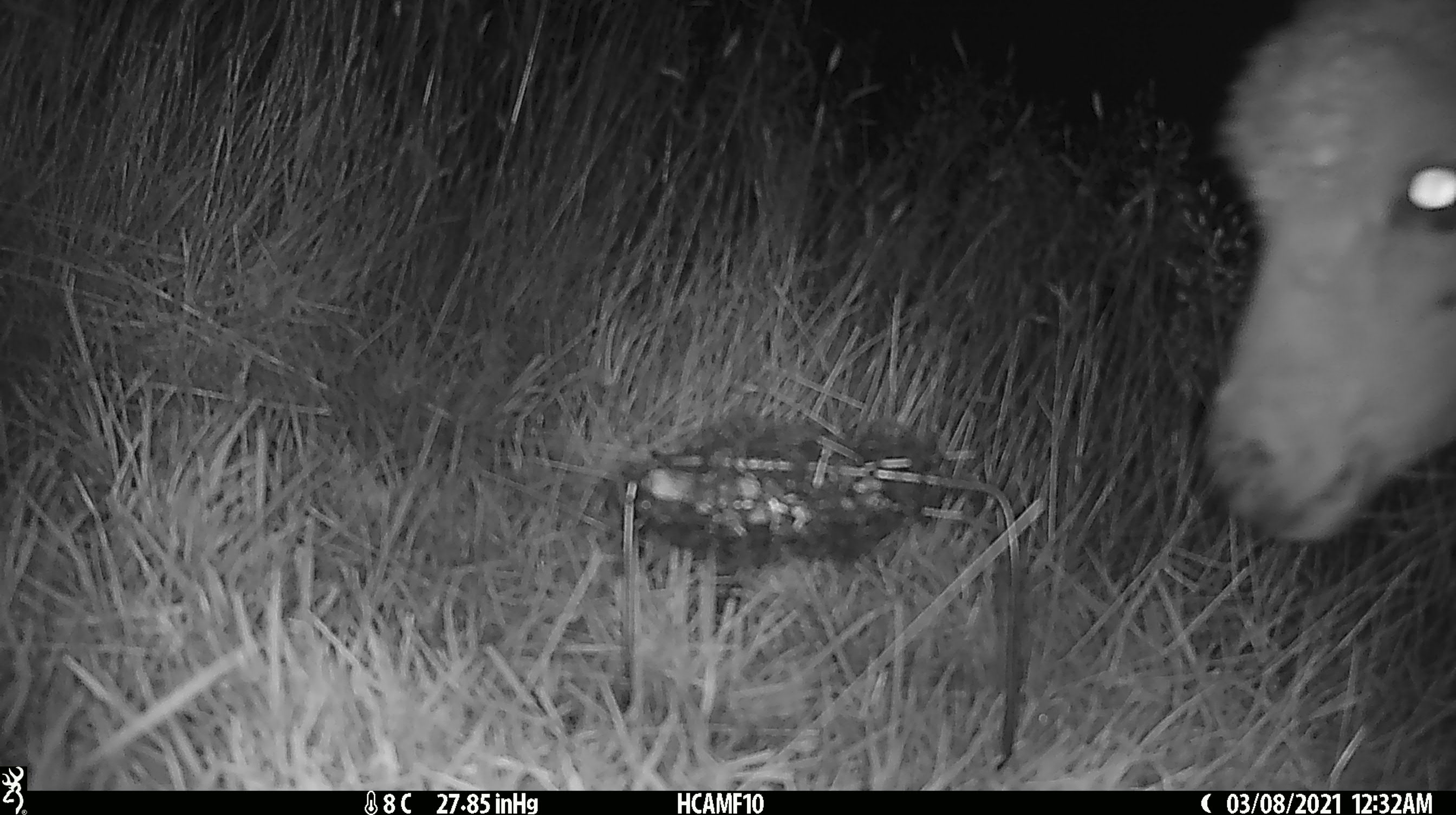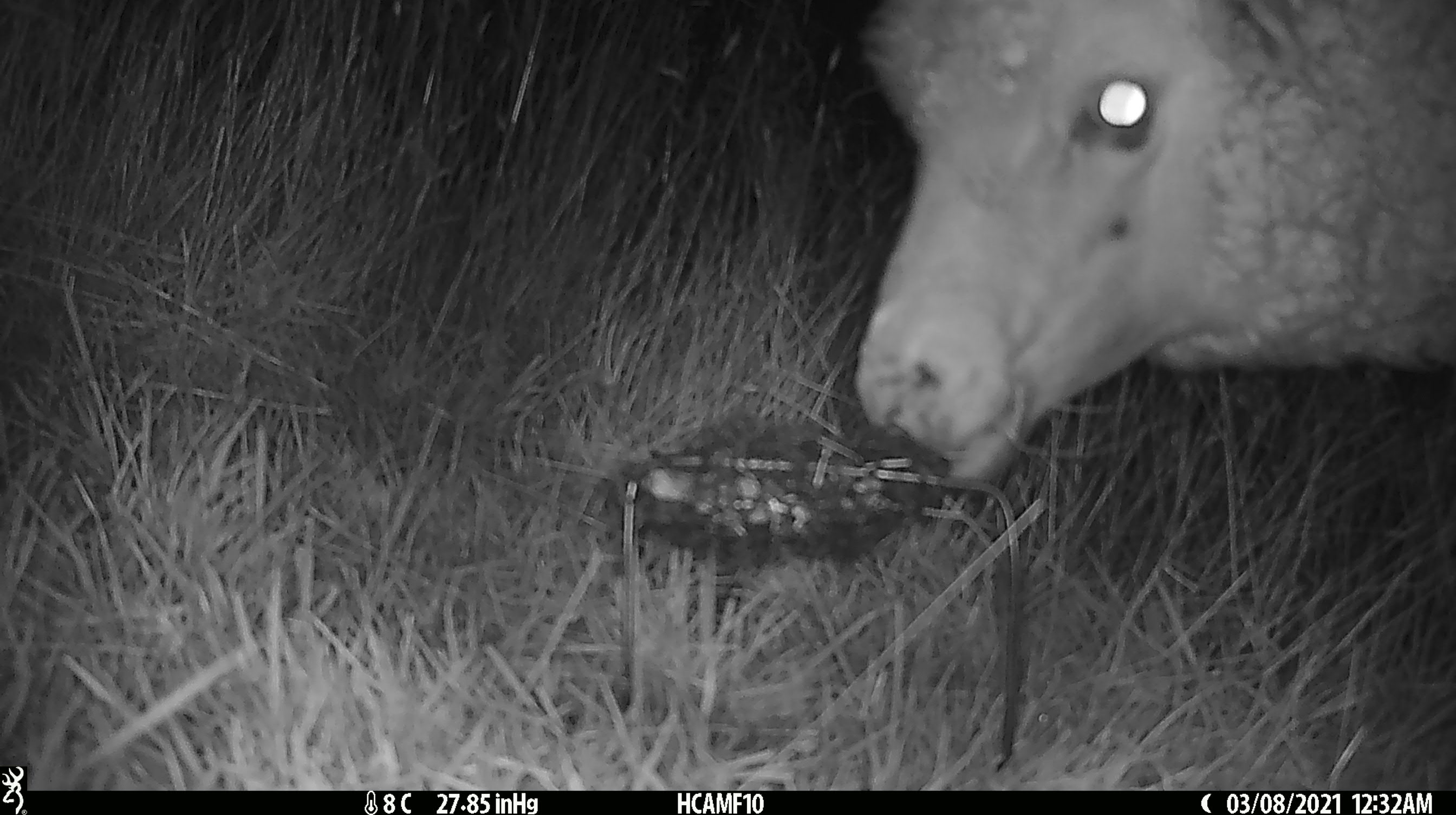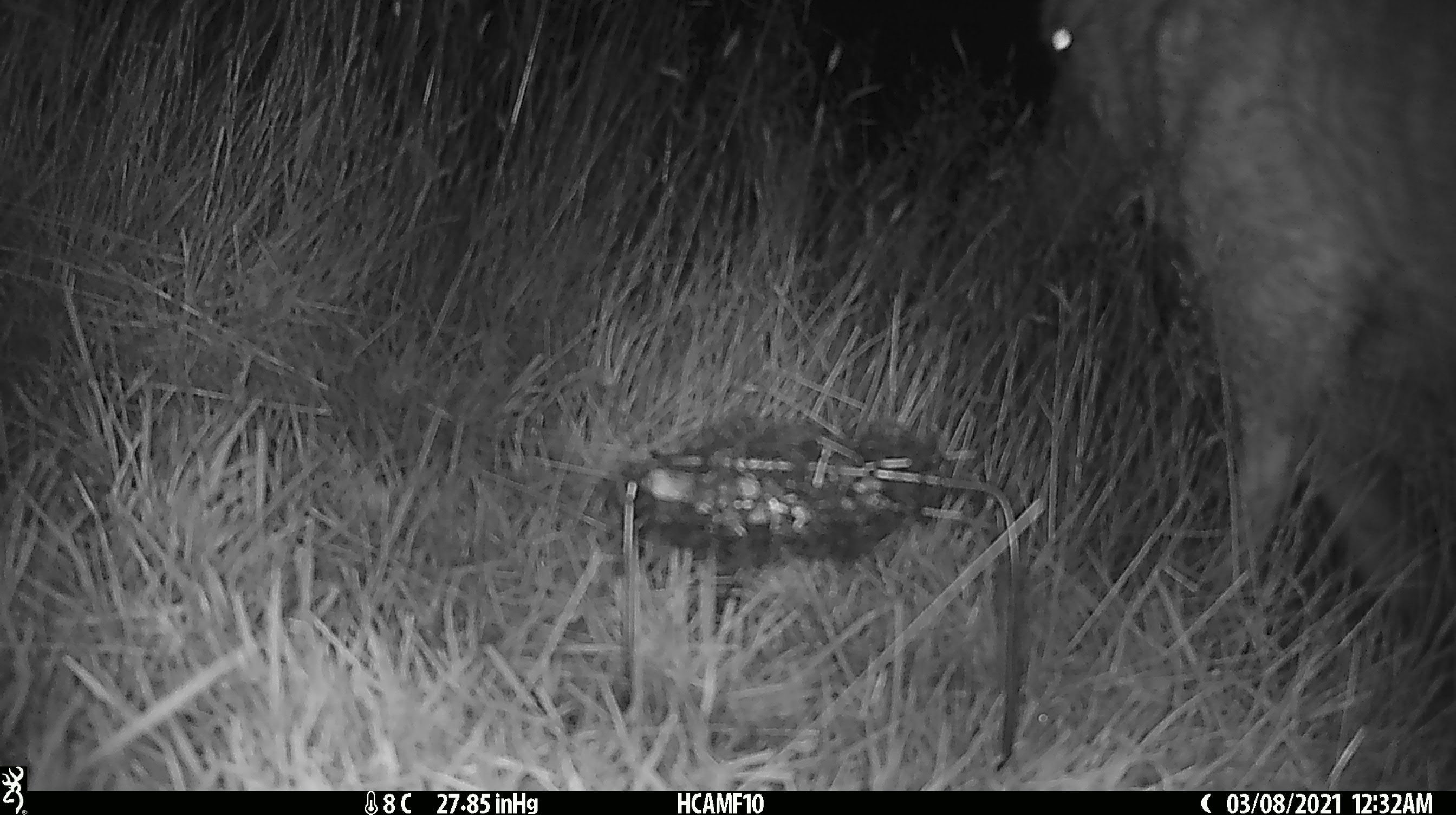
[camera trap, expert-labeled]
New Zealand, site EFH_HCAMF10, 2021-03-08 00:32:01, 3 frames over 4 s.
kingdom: Animalia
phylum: Chordata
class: Mammalia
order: Artiodactyla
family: Bovidae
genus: Ovis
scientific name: Ovis aries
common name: domestic sheep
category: sheep